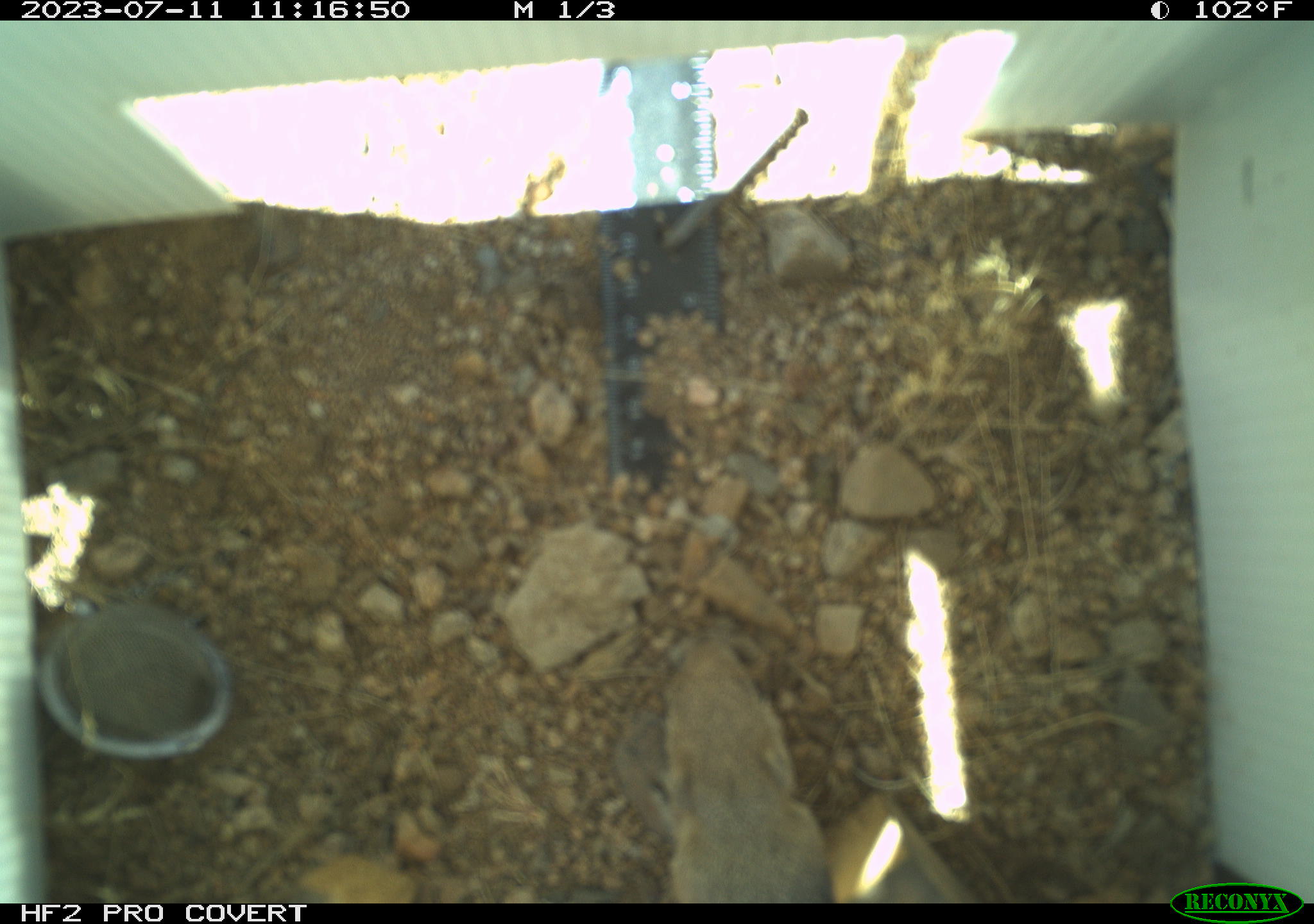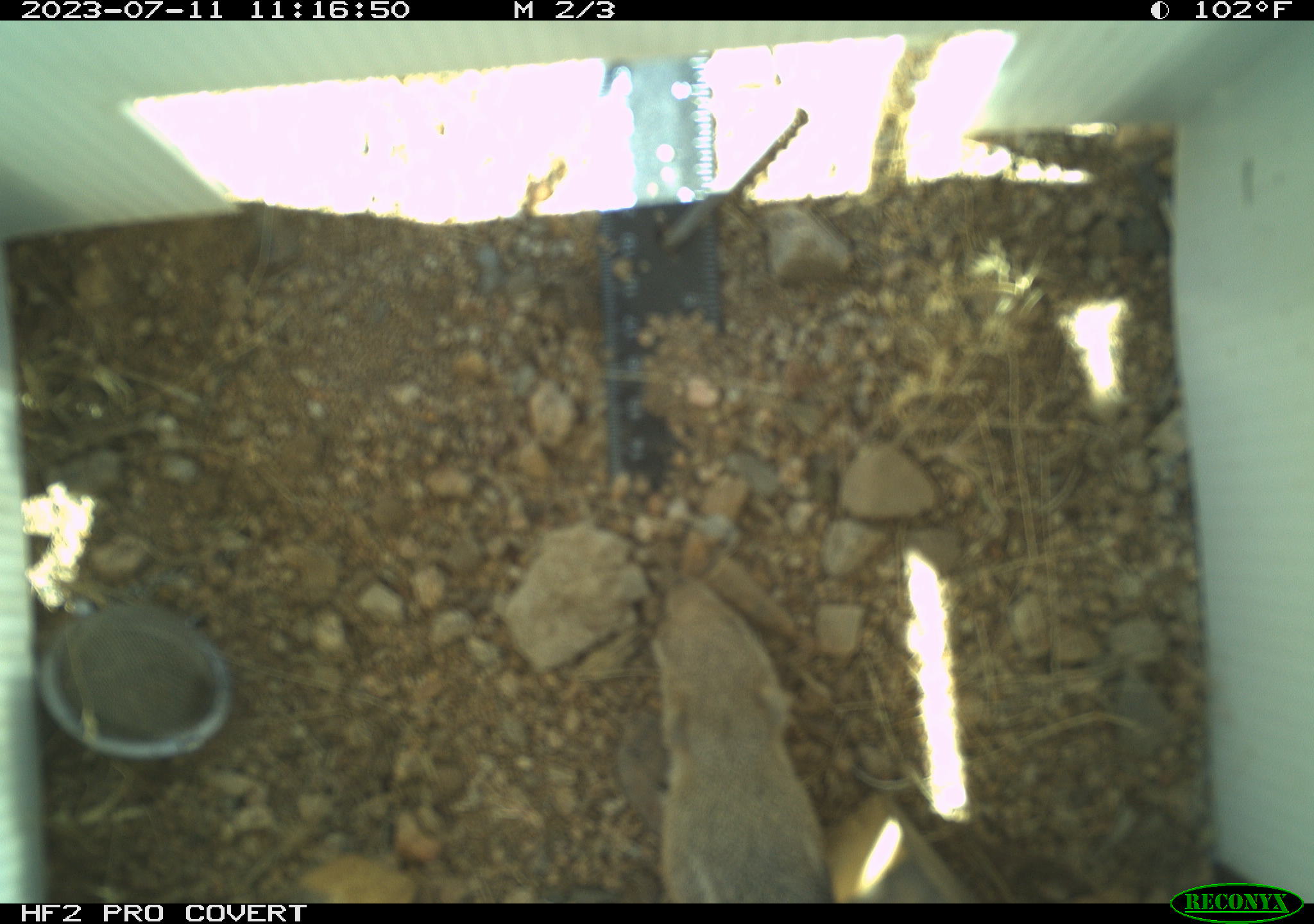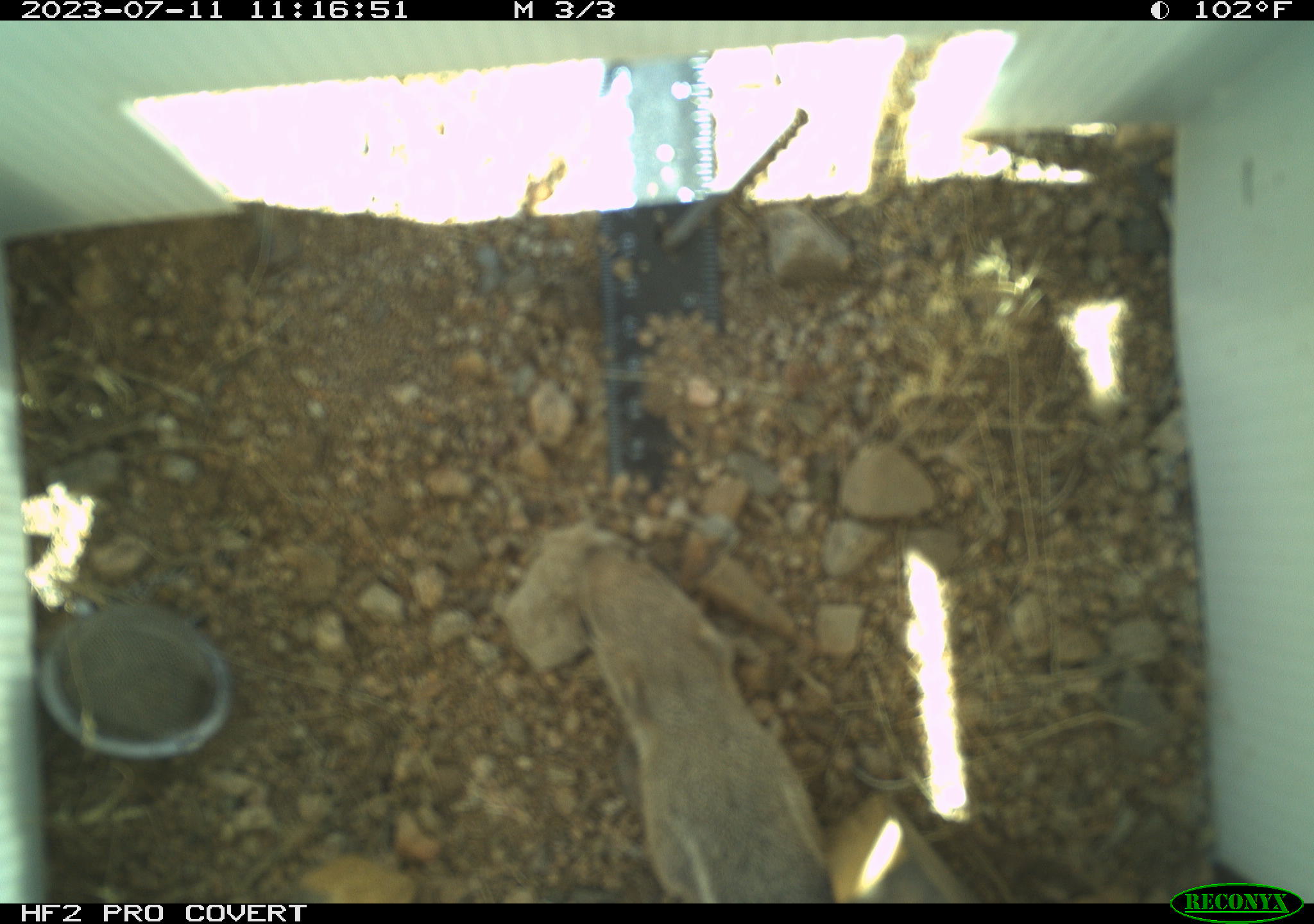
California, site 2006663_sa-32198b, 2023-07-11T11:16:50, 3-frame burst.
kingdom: Animalia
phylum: Chordata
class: Mammalia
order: Rodentia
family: Sciuridae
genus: Ammospermophilus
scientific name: Ammospermophilus leucurus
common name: white-tailed antelope squirrel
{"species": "white-tailed antelope squirrel (Ammospermophilus leucurus)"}